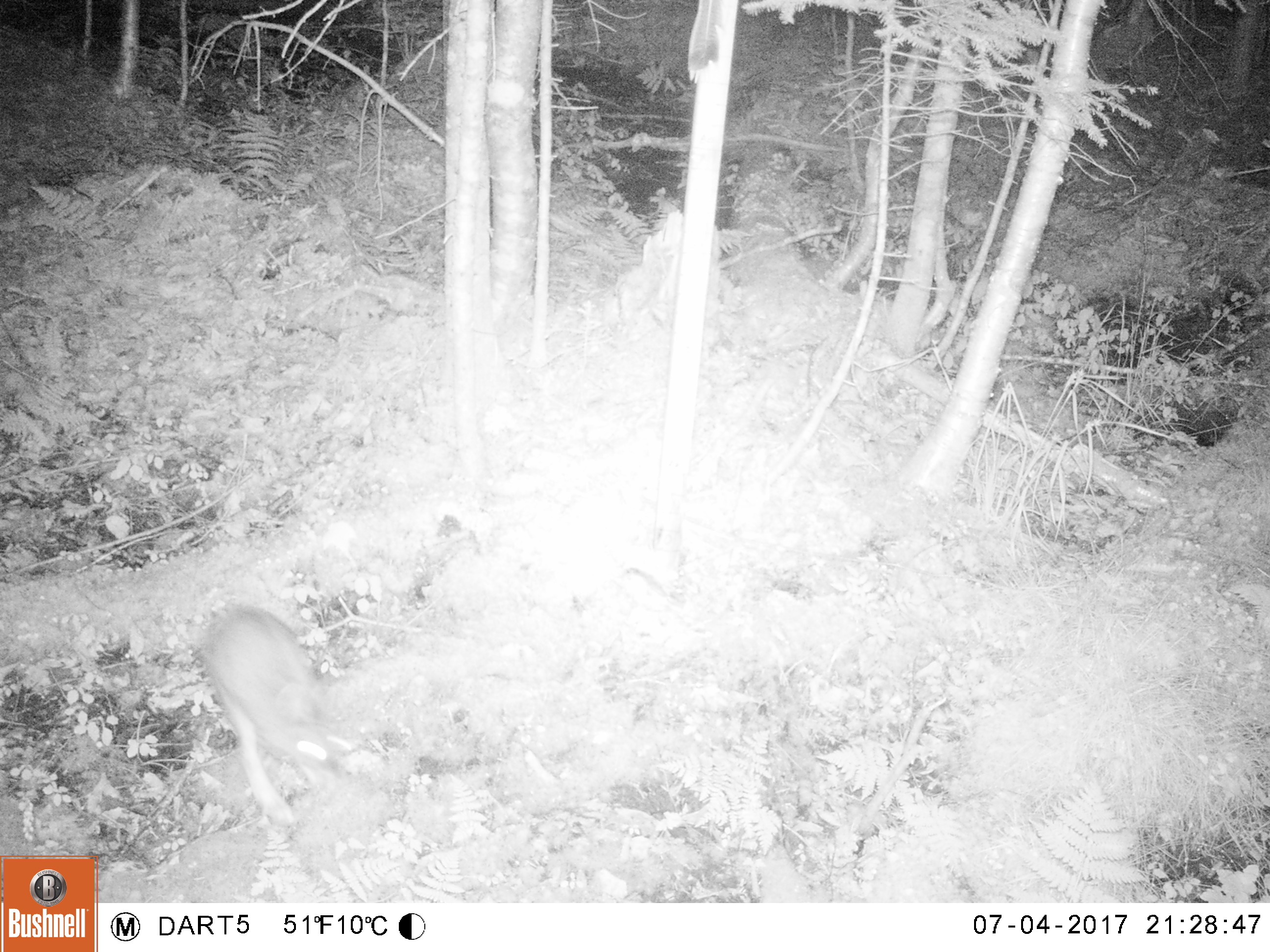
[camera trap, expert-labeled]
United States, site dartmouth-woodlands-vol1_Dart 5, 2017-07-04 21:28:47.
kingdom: Animalia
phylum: Chordata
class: Mammalia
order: Lagomorpha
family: Leporidae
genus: Lepus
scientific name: Lepus americanus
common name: snowshoe hare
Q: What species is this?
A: Snowshoe hare (Lepus americanus).